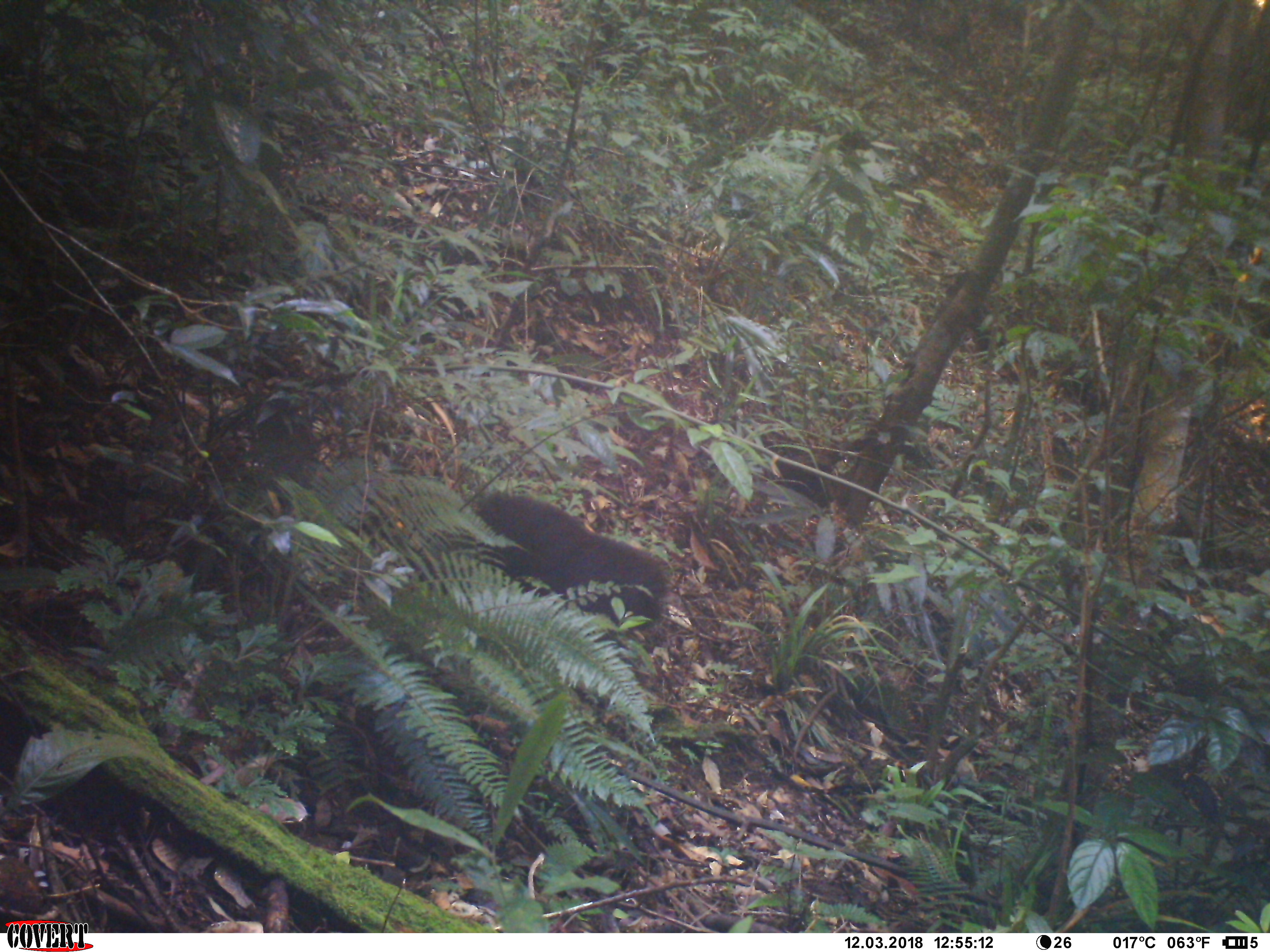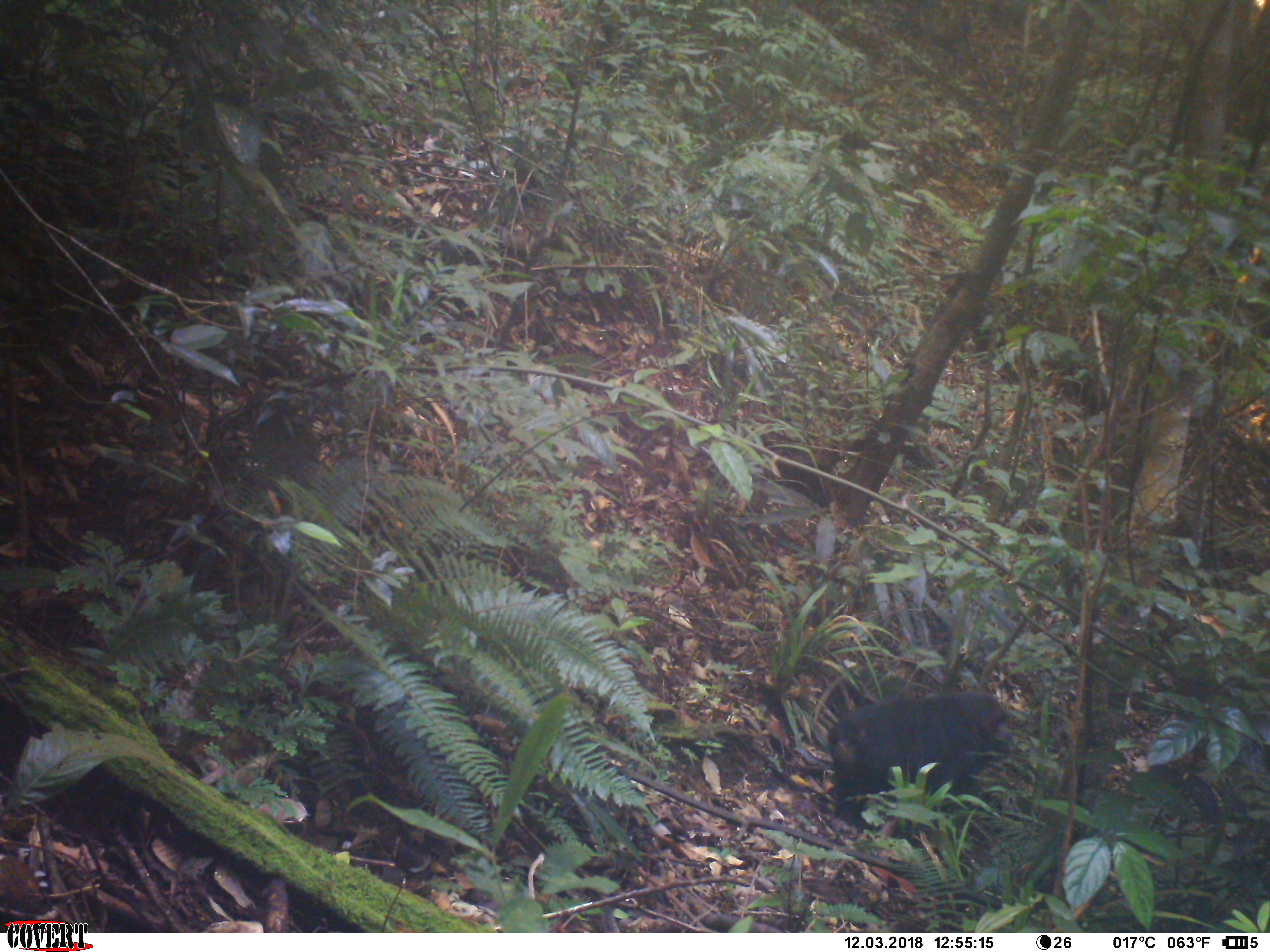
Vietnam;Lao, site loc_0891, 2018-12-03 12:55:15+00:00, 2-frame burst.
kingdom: Animalia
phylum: Chordata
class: Mammalia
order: Primates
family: Cercopithecidae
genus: Macaca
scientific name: Macaca arctoides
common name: stump-tailed macaque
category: stump tailed macaque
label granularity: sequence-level